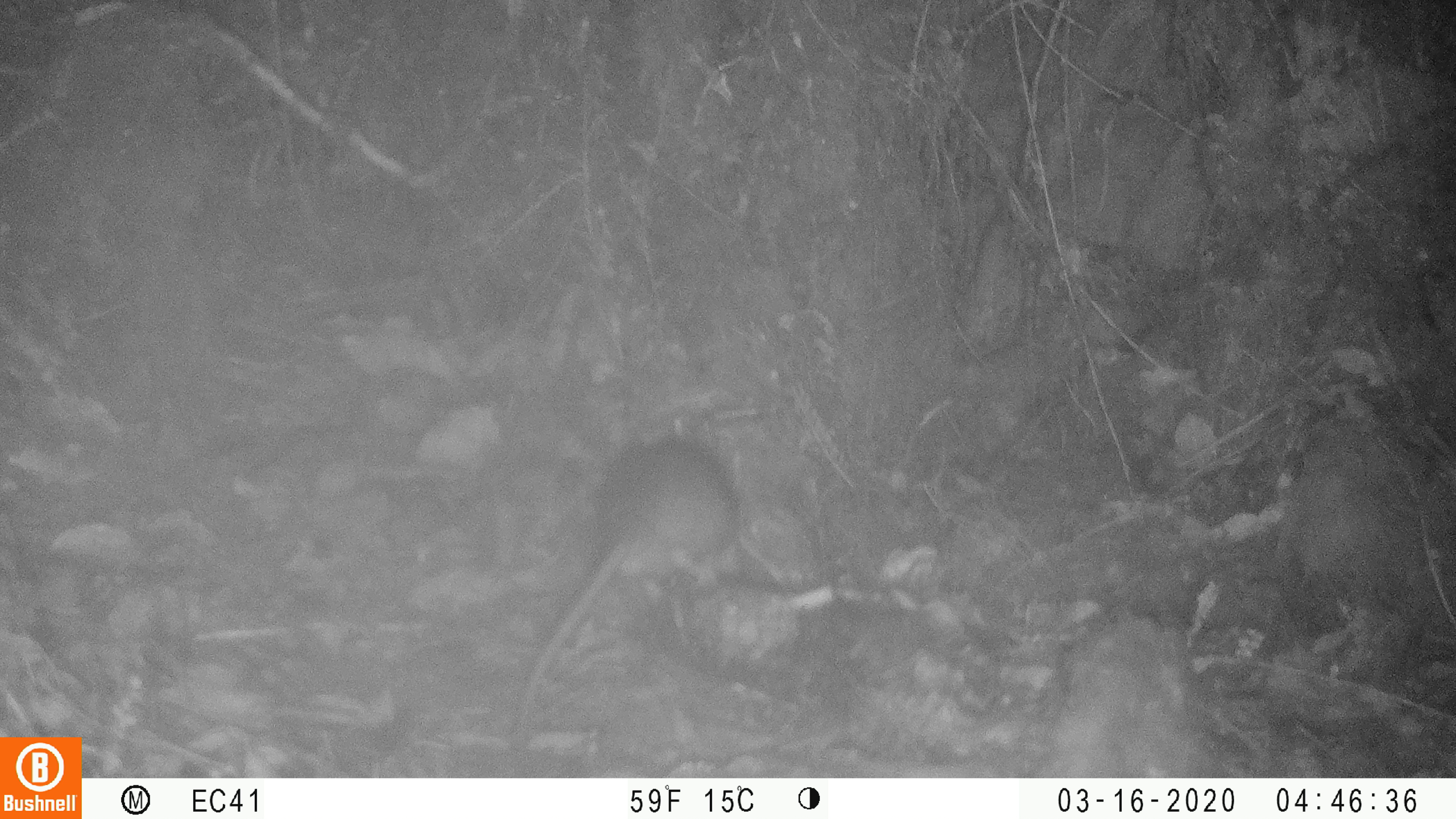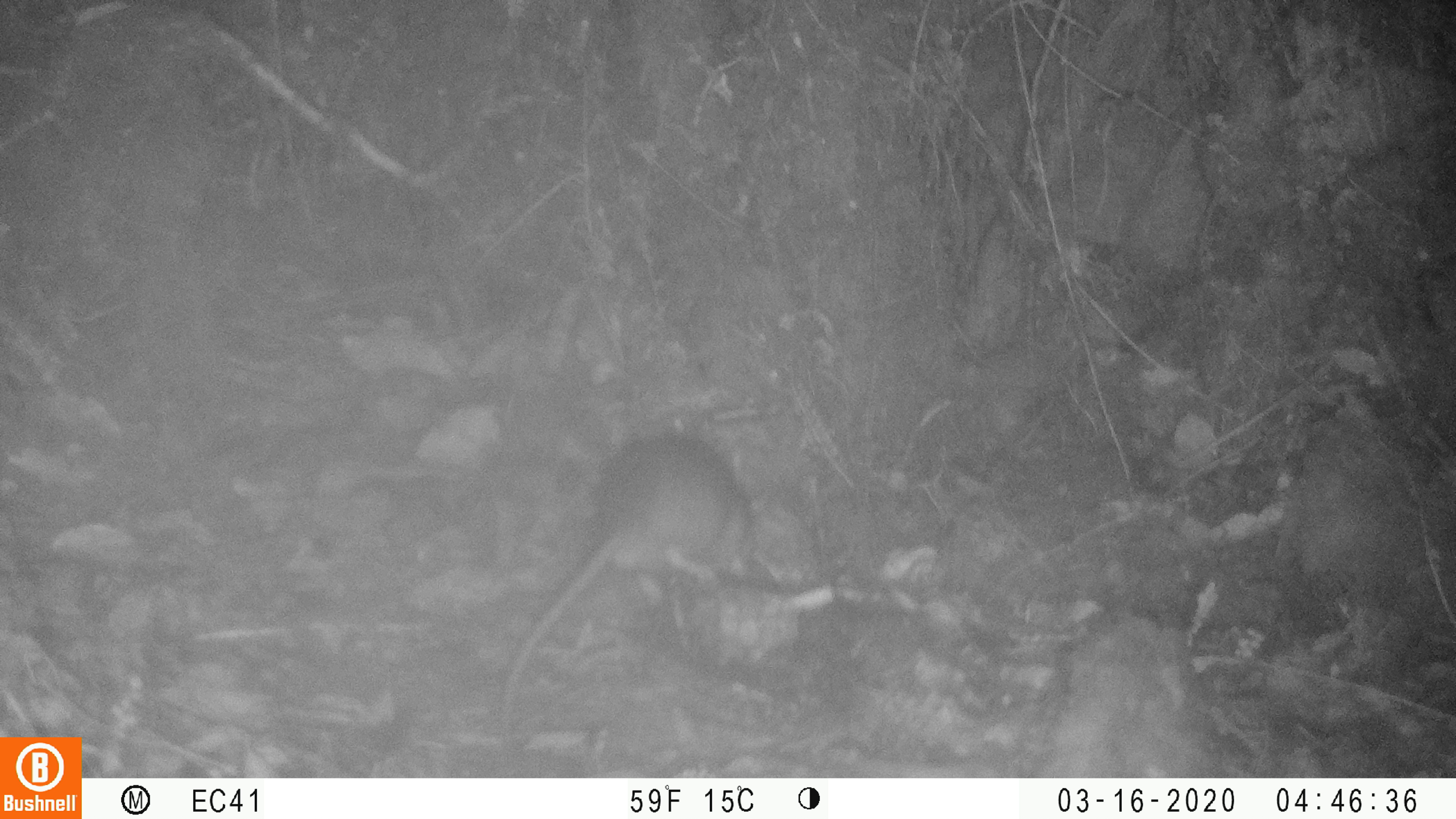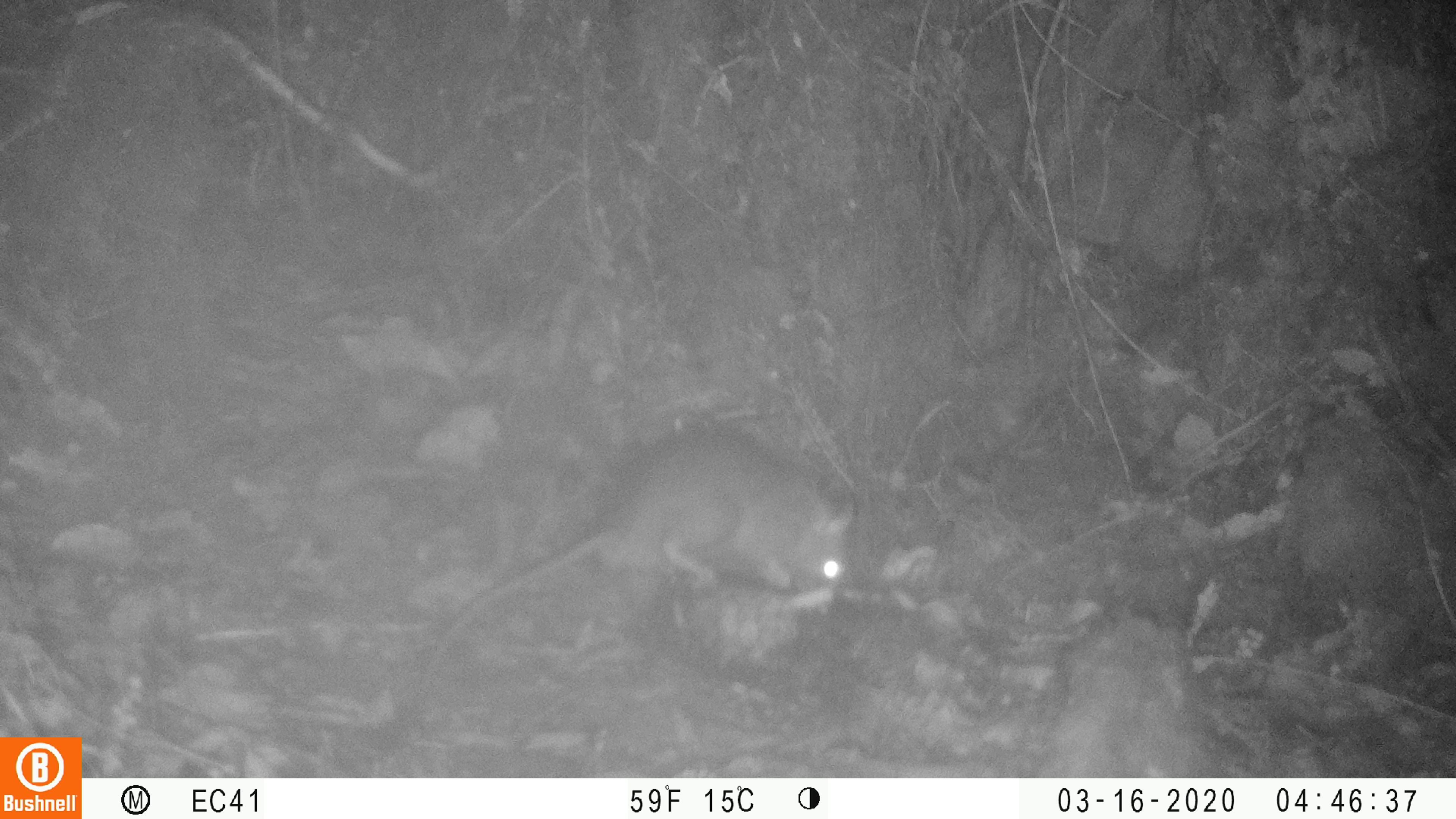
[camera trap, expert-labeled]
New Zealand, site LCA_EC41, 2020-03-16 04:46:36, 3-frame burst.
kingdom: Animalia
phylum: Chordata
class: Mammalia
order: Rodentia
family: Muridae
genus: Rattus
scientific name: Rattus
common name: rat